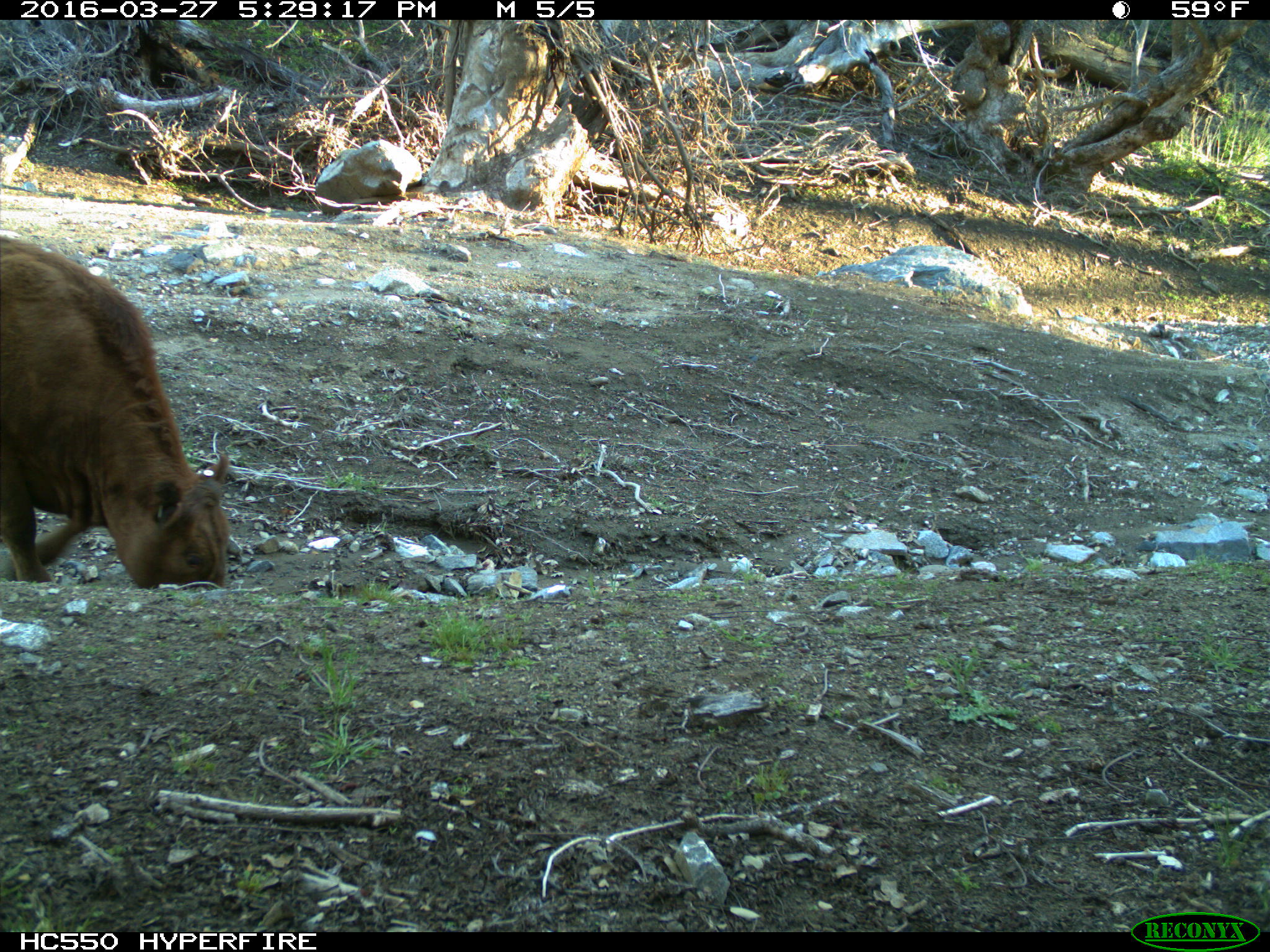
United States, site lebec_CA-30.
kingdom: Animalia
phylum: Chordata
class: Mammalia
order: Artiodactyla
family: Bovidae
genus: Bos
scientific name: Bos taurus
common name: domestic cow